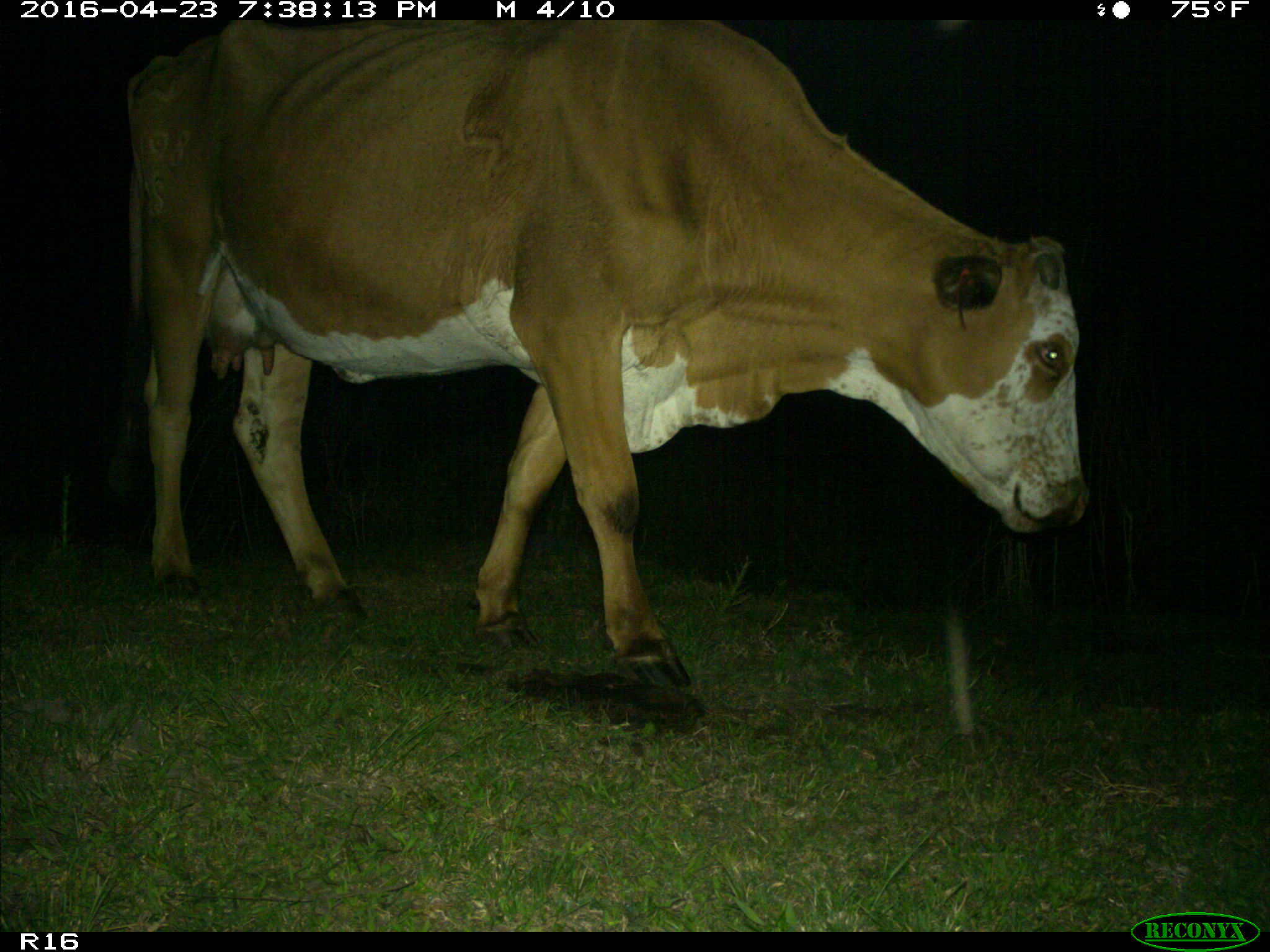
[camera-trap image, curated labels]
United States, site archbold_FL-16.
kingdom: Animalia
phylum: Chordata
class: Mammalia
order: Artiodactyla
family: Bovidae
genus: Bos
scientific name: Bos taurus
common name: domestic cow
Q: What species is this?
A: Bos taurus (domestic cow).